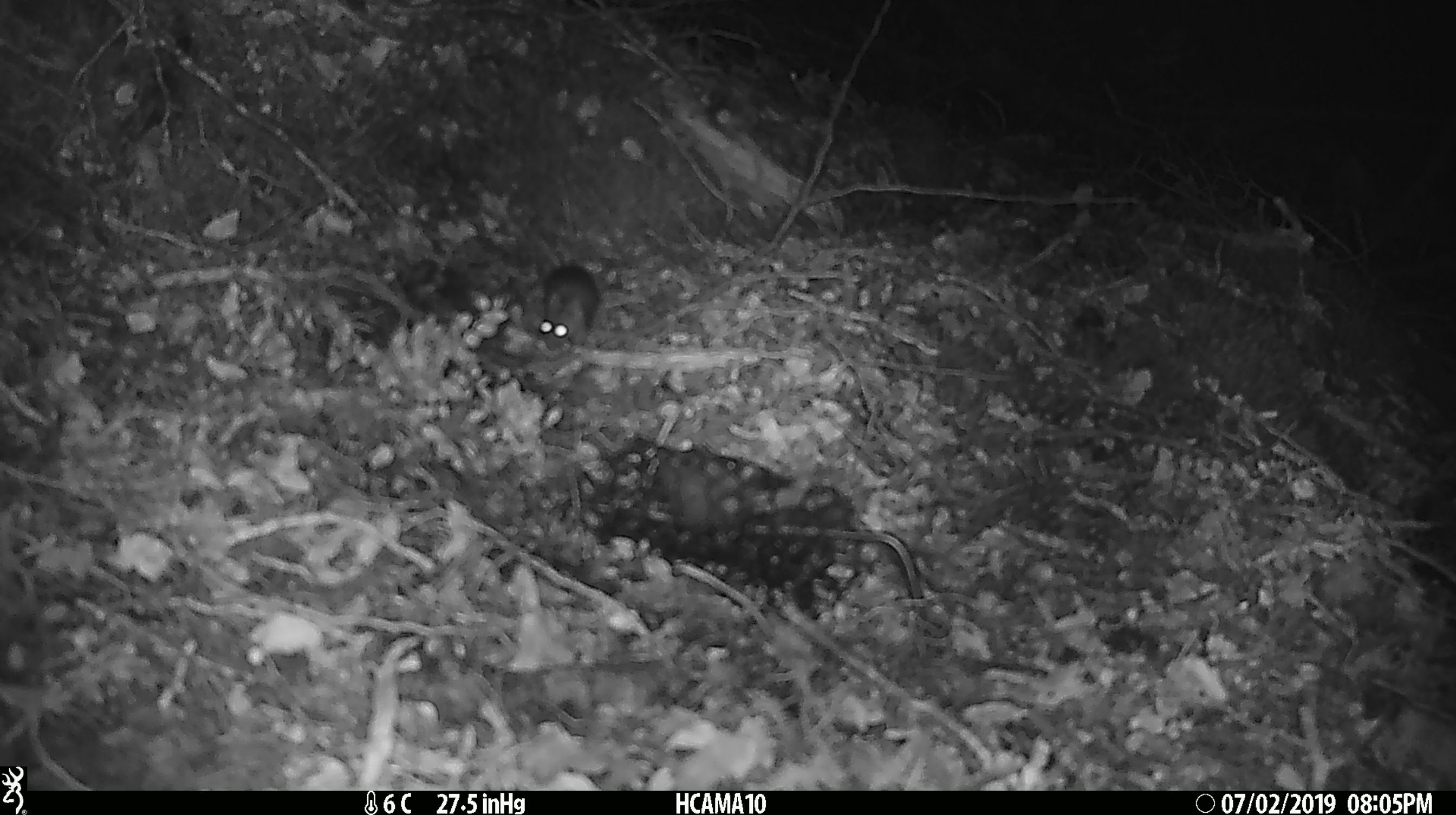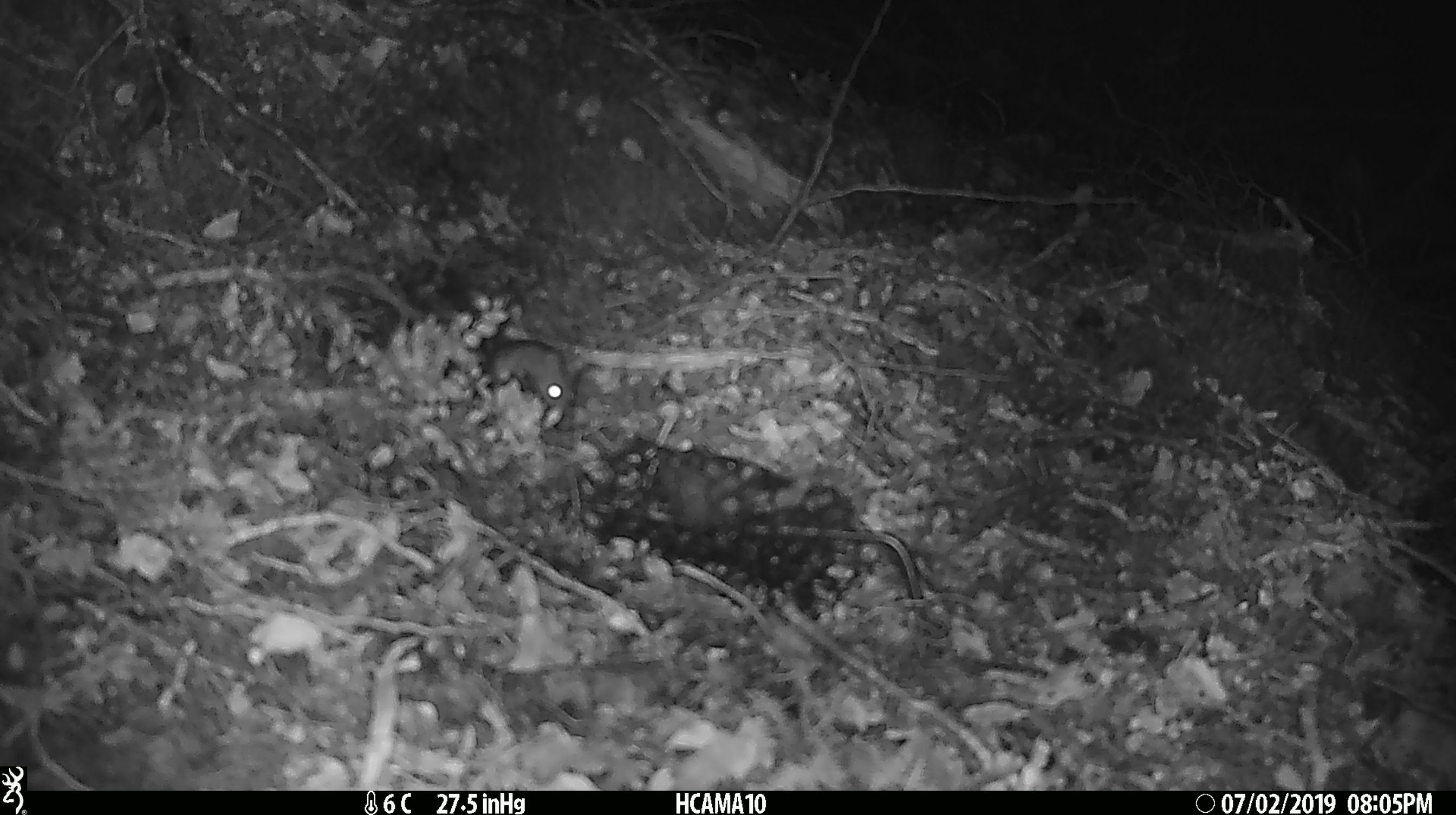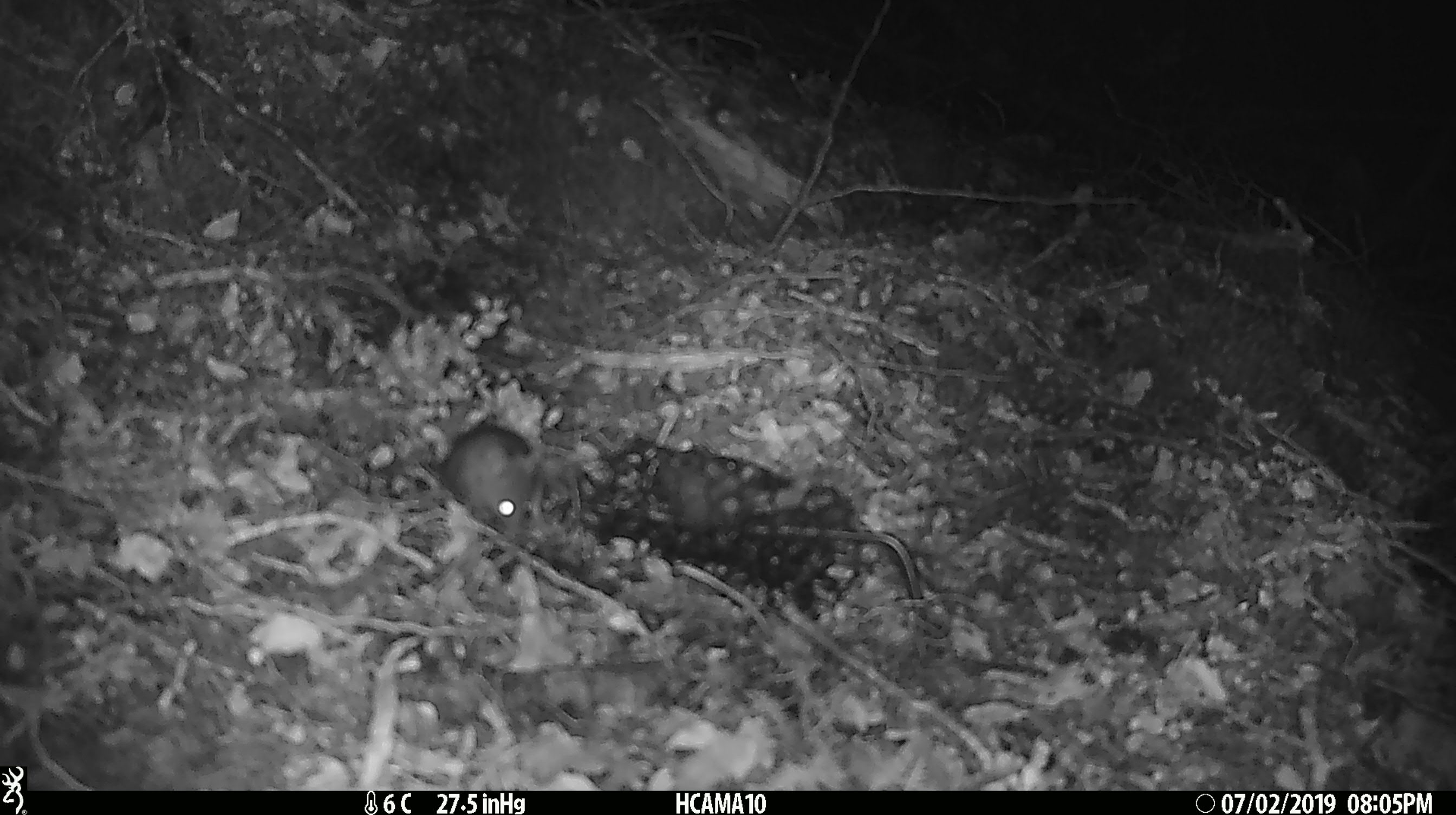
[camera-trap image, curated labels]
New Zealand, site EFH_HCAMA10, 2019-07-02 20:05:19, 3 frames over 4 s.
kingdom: Animalia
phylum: Chordata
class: Mammalia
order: Rodentia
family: Muridae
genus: Mus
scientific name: Mus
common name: mouse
Mouse (Mus).